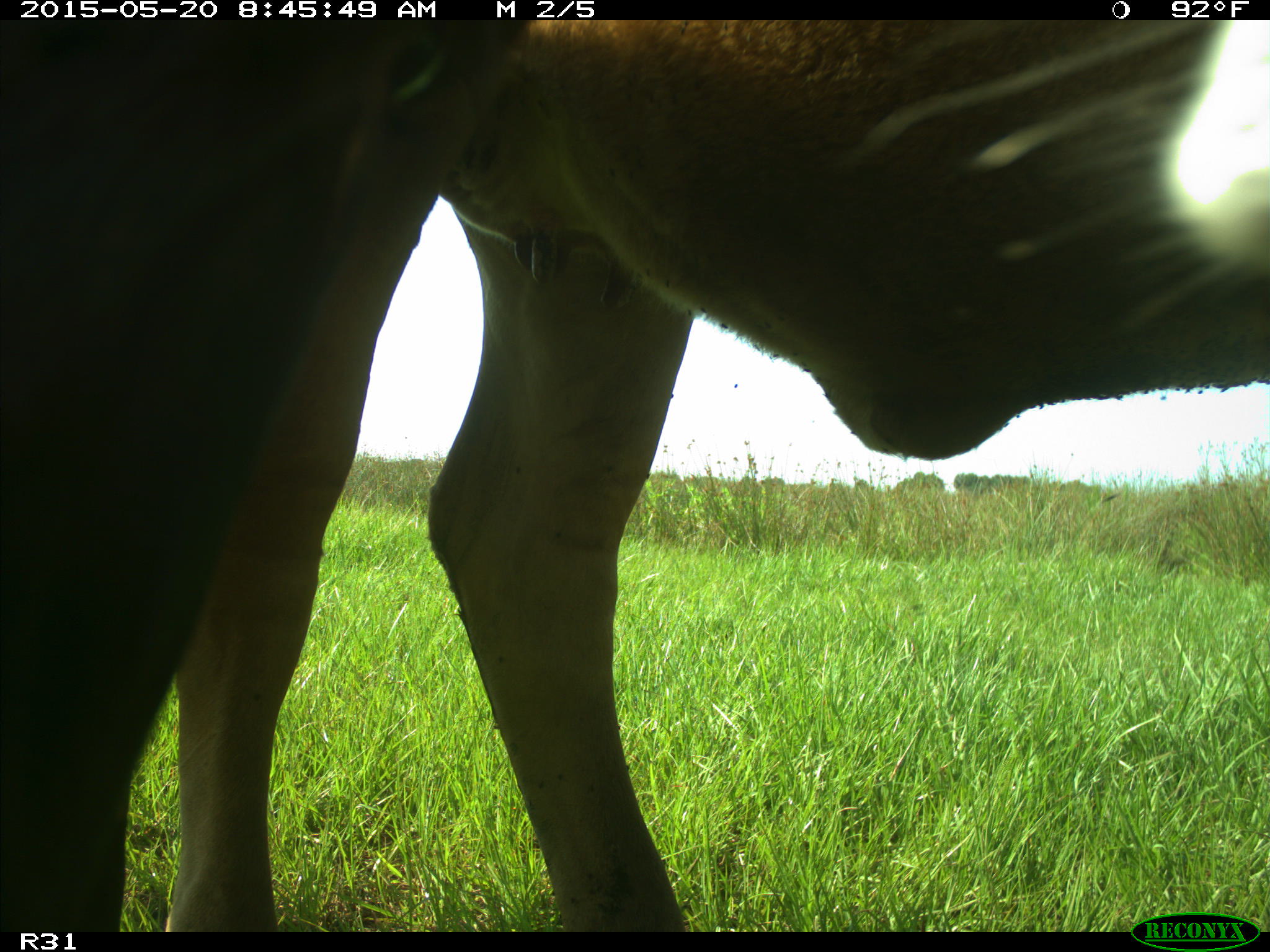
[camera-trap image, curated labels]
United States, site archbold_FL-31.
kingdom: Animalia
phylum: Chordata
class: Mammalia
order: Artiodactyla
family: Bovidae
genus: Bos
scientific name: Bos taurus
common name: domestic cow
Bos taurus (domestic cow).